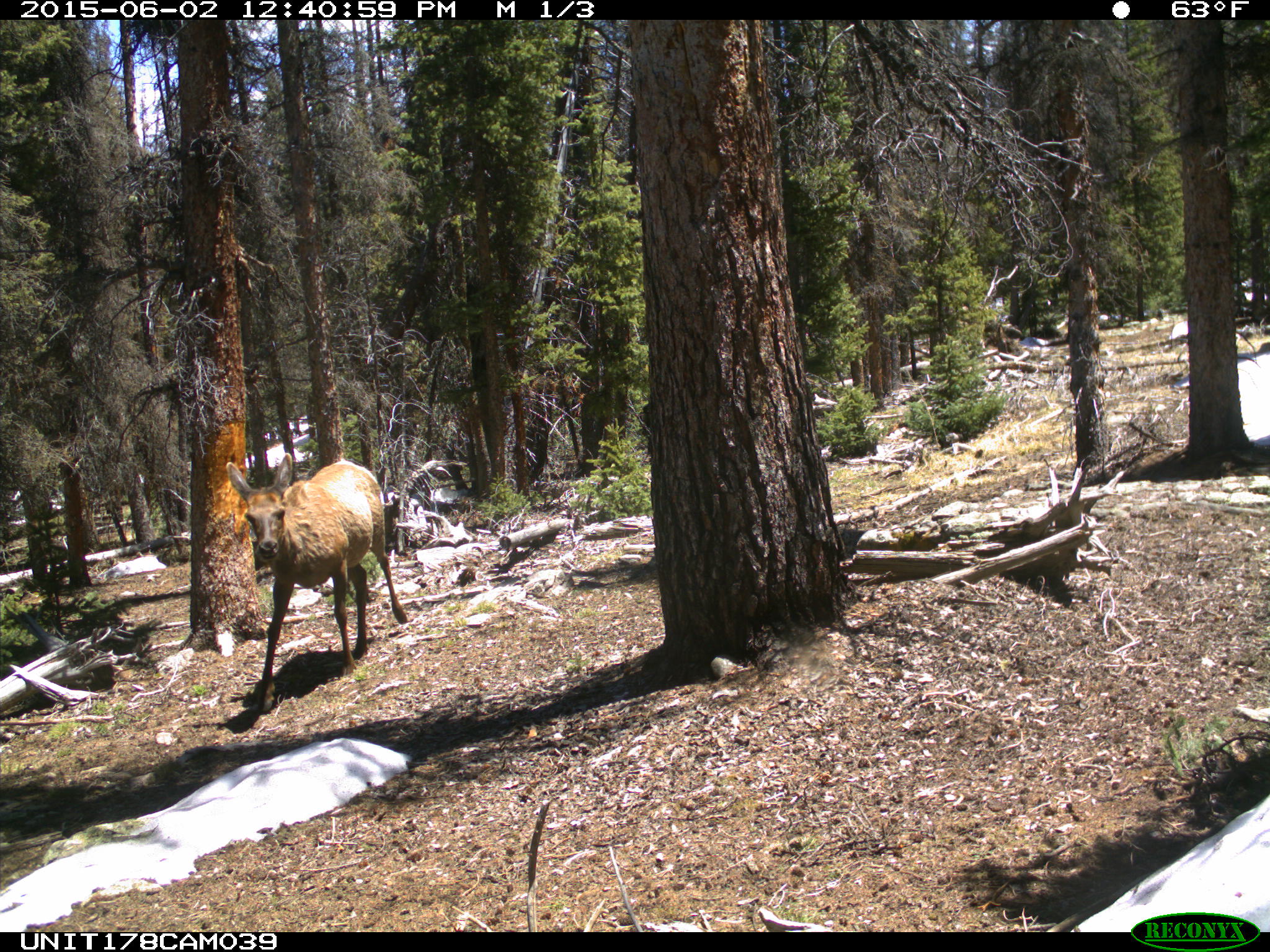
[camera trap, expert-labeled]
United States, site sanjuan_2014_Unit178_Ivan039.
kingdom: Animalia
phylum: Chordata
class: Mammalia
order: Artiodactyla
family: Cervidae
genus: Cervus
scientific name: Cervus elaphus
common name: red deer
Cervus elaphus (red deer).